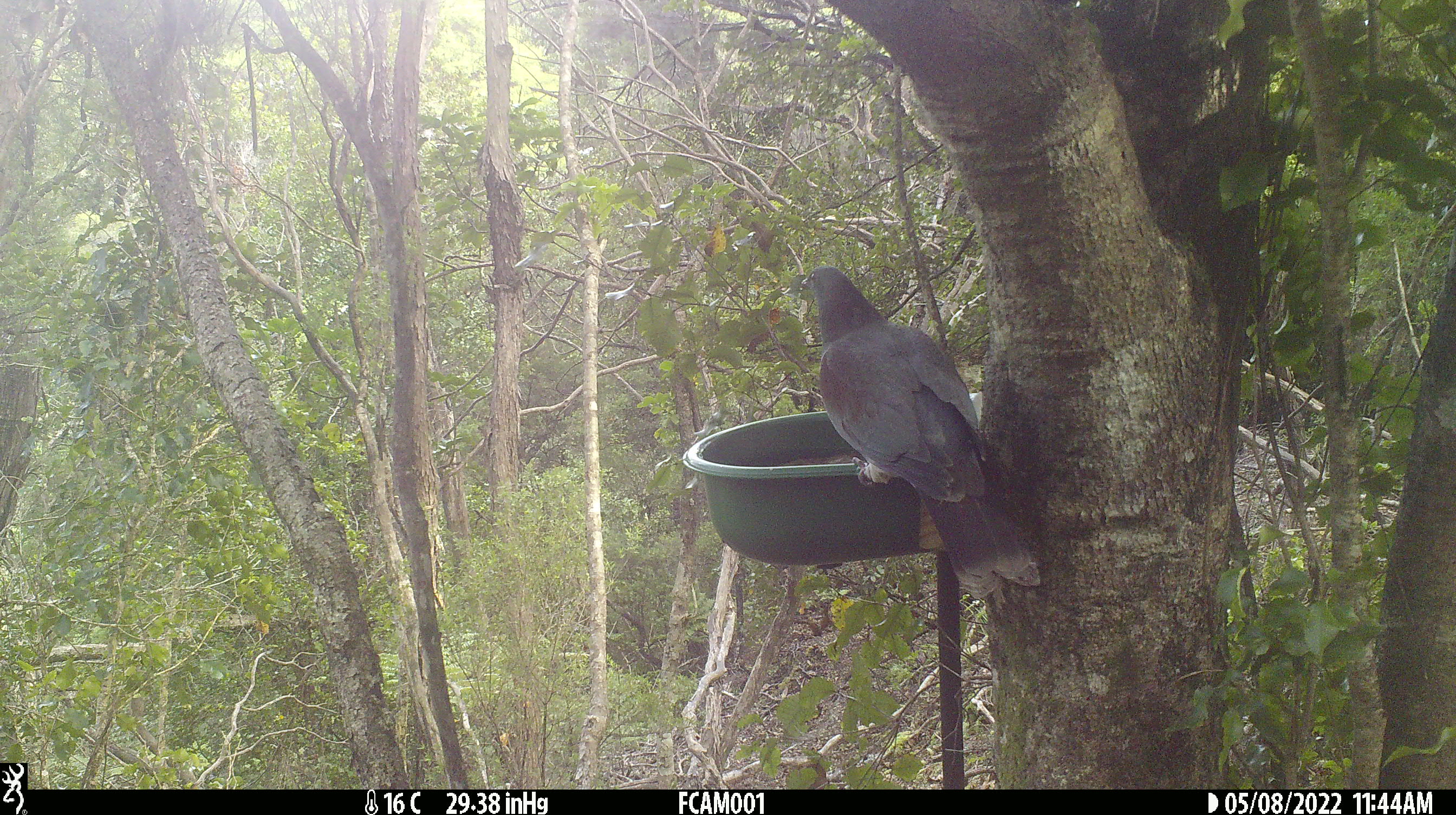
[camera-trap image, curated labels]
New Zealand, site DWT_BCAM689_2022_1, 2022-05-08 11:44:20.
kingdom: Animalia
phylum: Chordata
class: Aves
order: Columbiformes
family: Columbidae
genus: Hemiphaga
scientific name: Hemiphaga novaeseelandiae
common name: new zealand pigeon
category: kereru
Kereru (new zealand pigeon) (Hemiphaga novaeseelandiae).